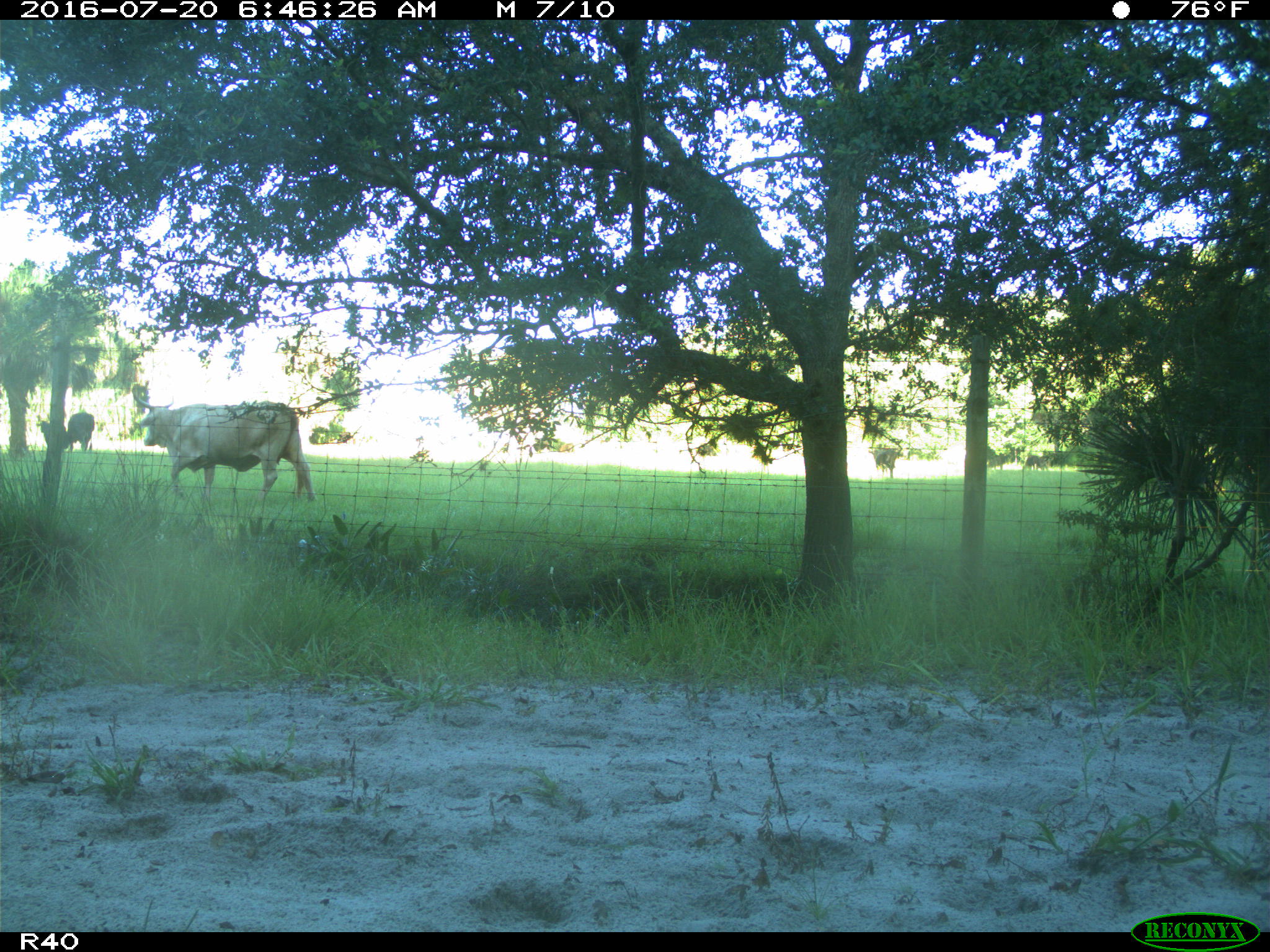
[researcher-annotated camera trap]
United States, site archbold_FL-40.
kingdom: Animalia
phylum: Chordata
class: Mammalia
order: Artiodactyla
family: Bovidae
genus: Bos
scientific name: Bos taurus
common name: domestic cow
Bos taurus (domestic cow).